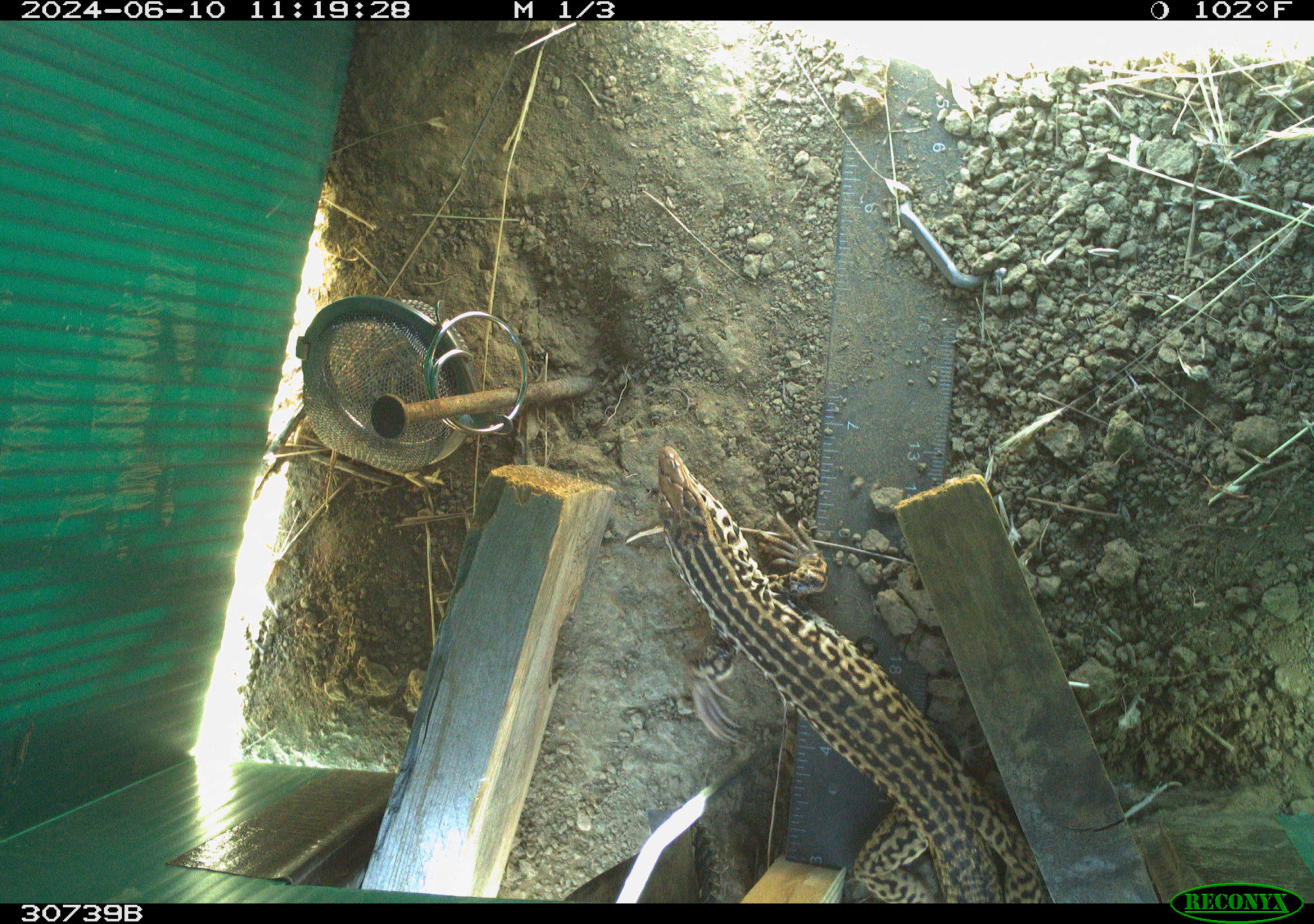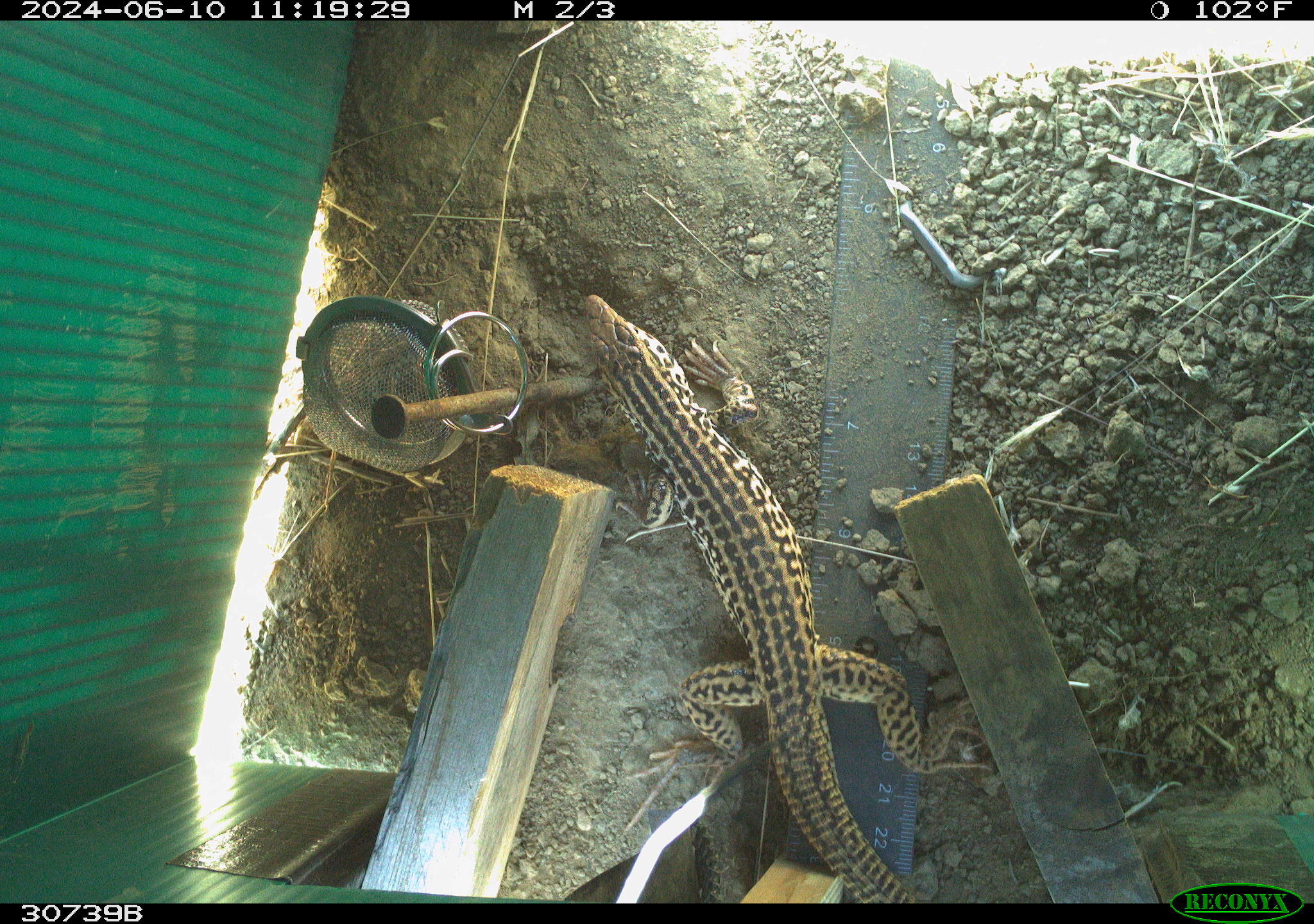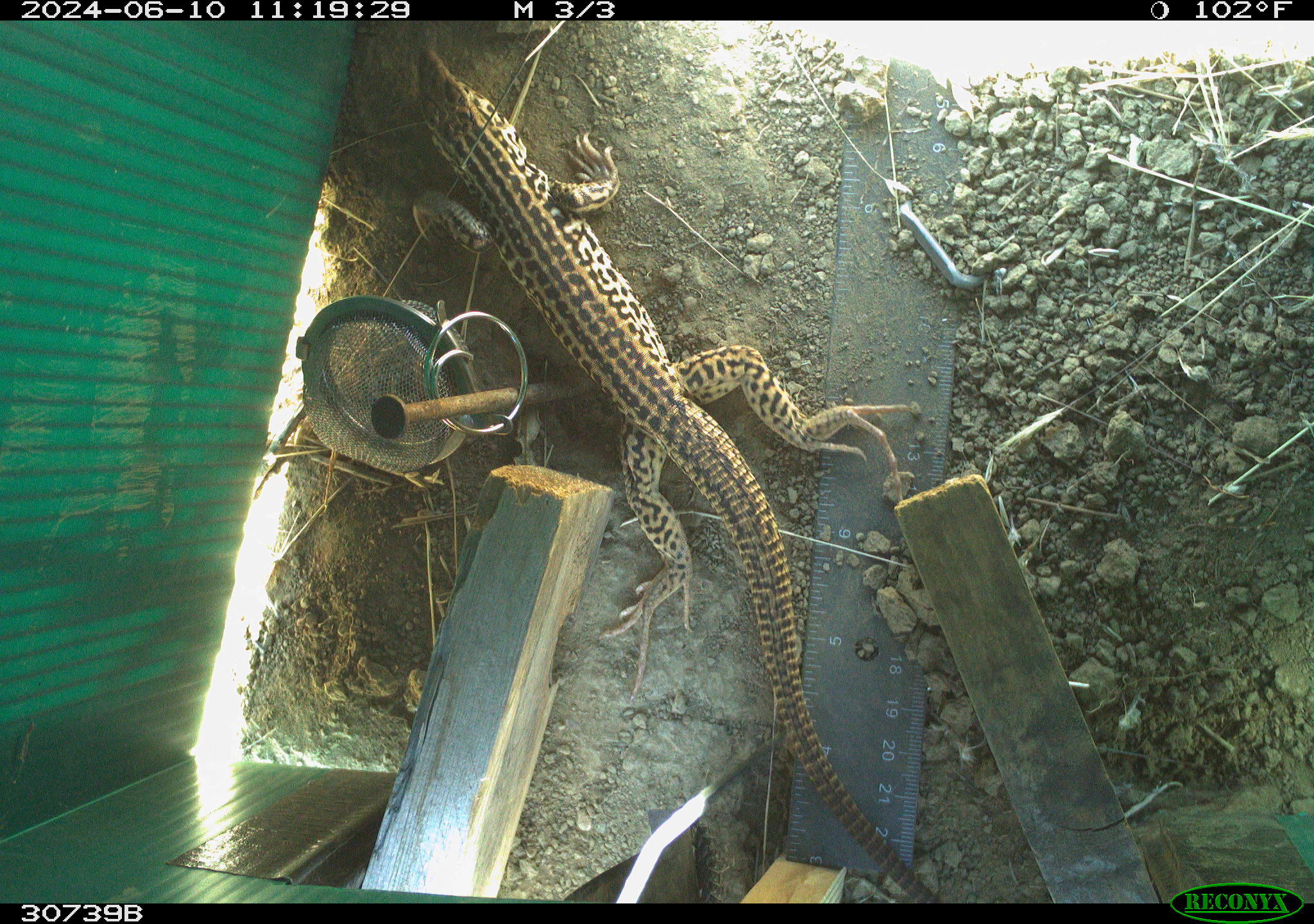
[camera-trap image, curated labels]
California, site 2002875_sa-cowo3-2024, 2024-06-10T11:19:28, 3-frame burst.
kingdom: Animalia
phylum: Chordata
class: Reptilia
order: Squamata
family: Phrynosomatidae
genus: Sceloporus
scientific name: Sceloporus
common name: spiny lizards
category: sceloporus species